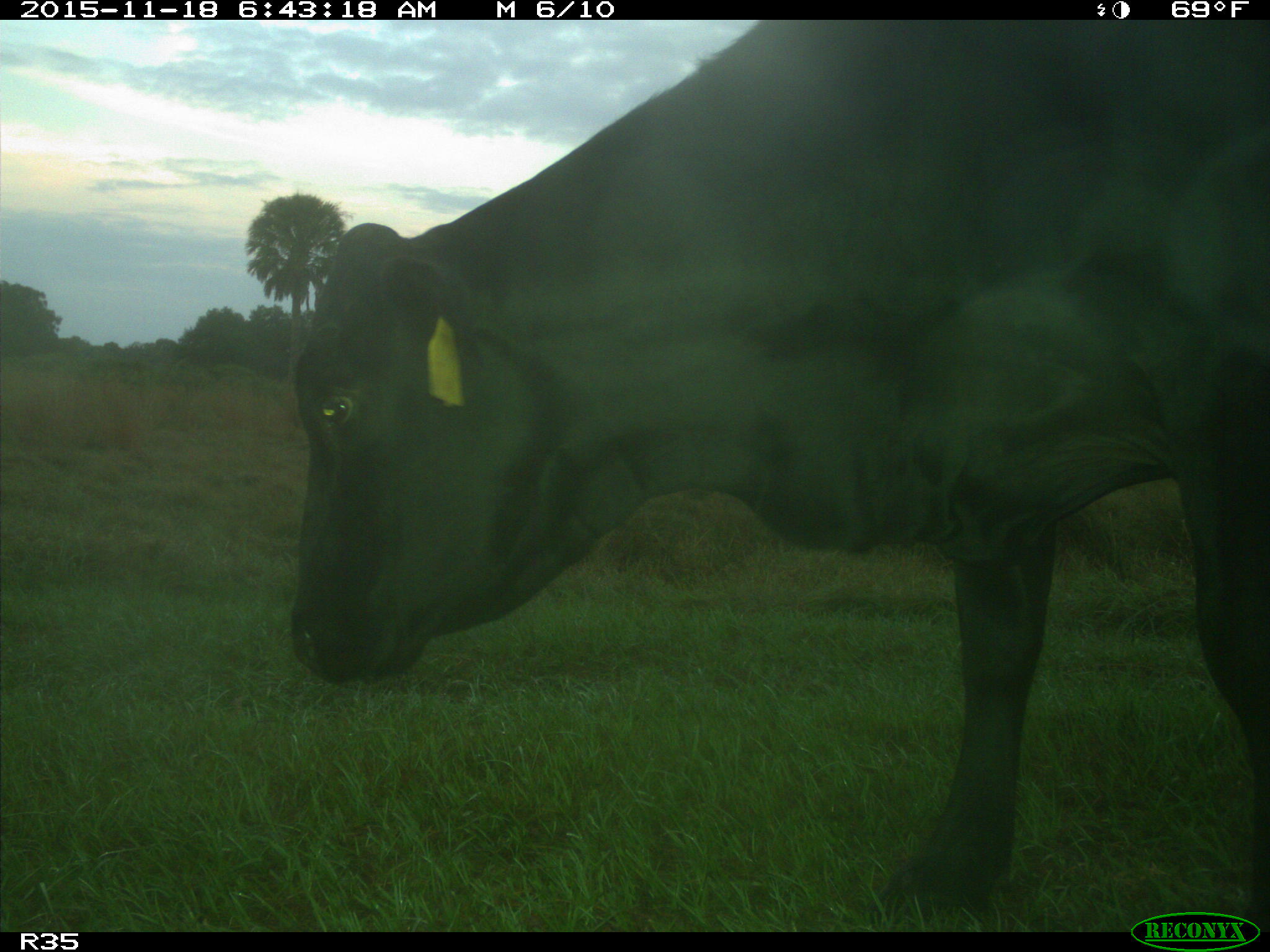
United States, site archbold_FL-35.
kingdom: Animalia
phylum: Chordata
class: Mammalia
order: Artiodactyla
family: Bovidae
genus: Bos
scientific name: Bos taurus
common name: domestic cow